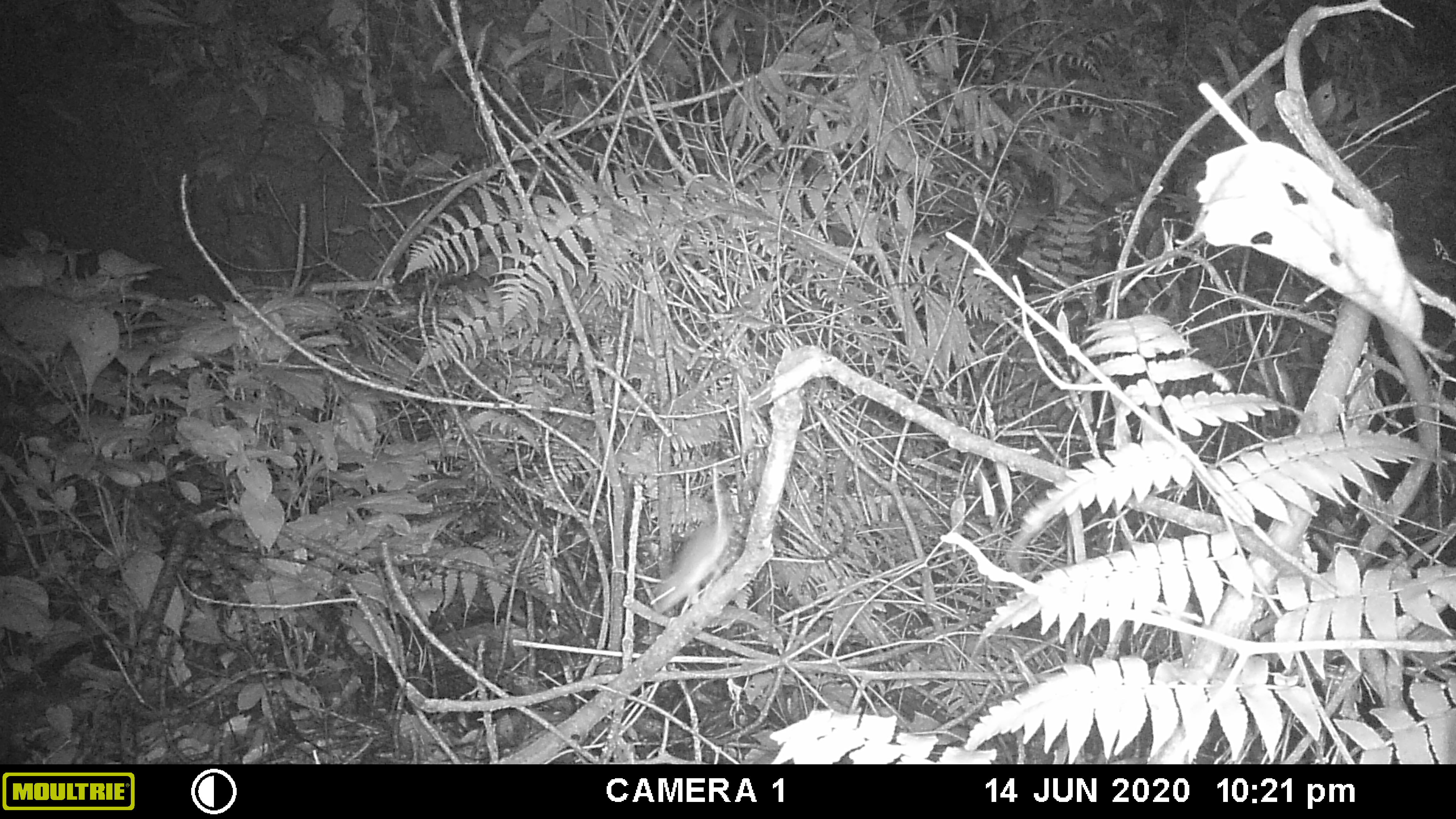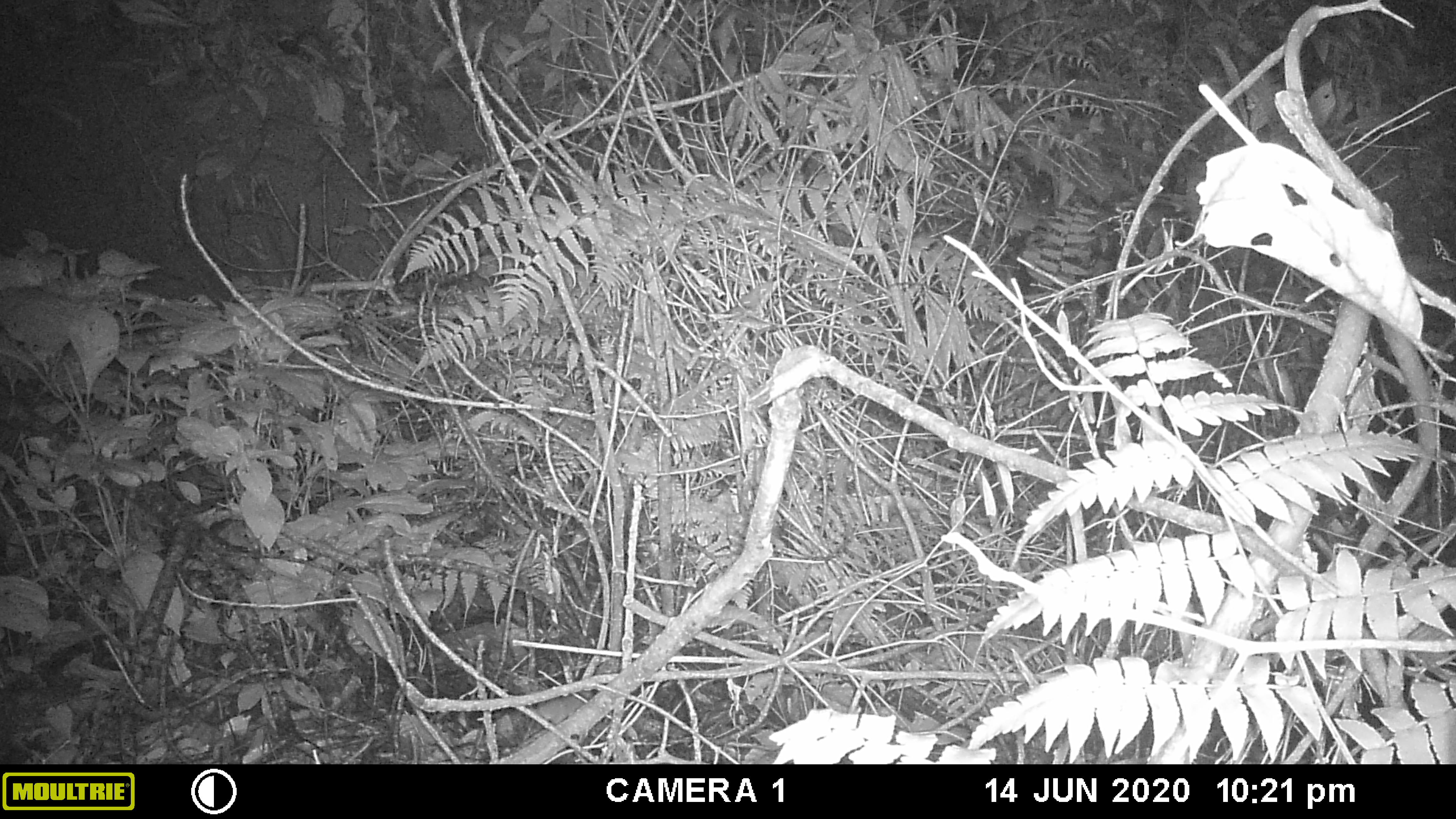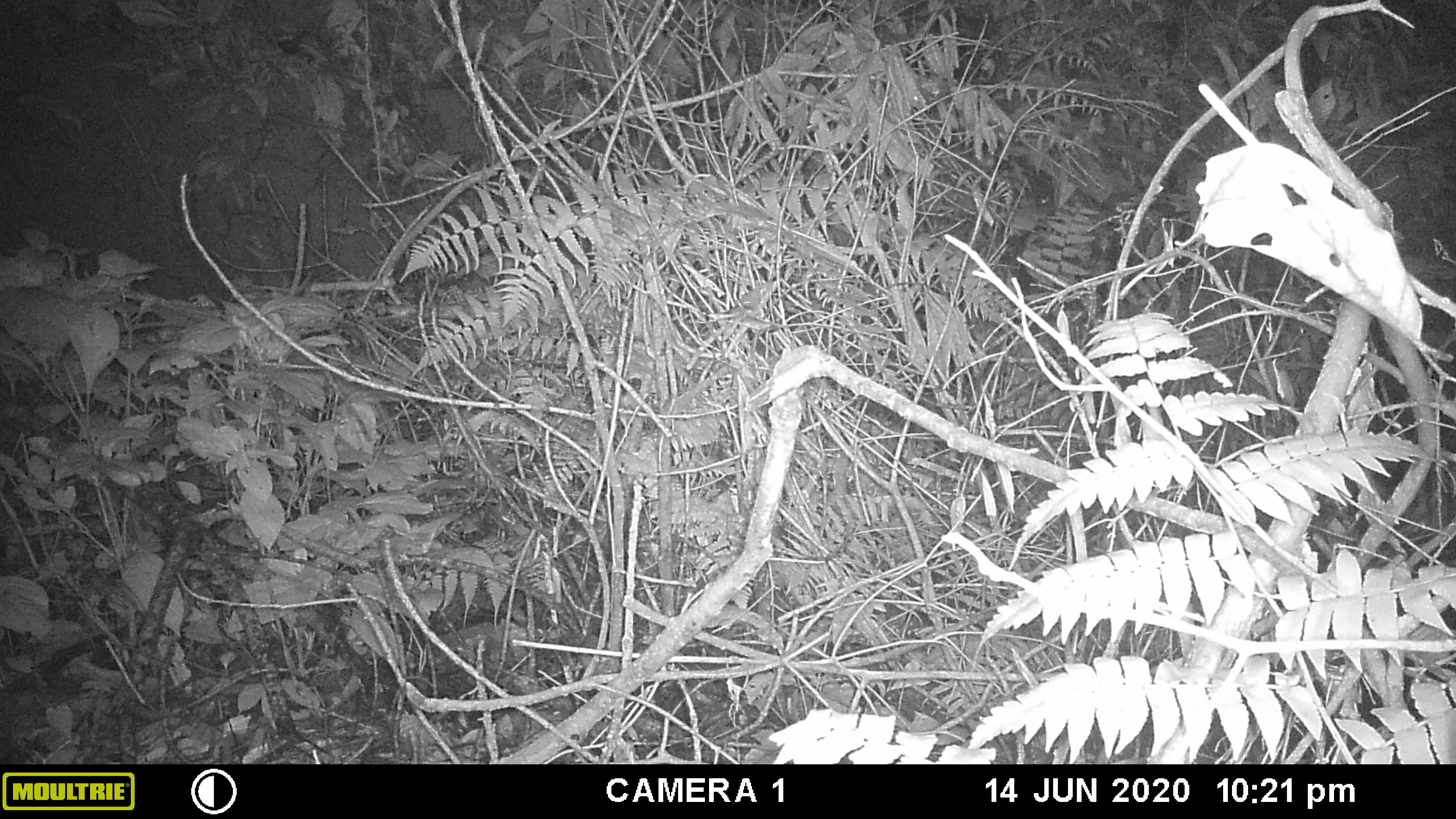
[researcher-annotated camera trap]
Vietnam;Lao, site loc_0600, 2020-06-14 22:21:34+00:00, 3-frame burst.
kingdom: Animalia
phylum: Chordata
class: Mammalia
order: Rodentia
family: Muridae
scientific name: Muridae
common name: old-world mice and rats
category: unidentified murid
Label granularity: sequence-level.